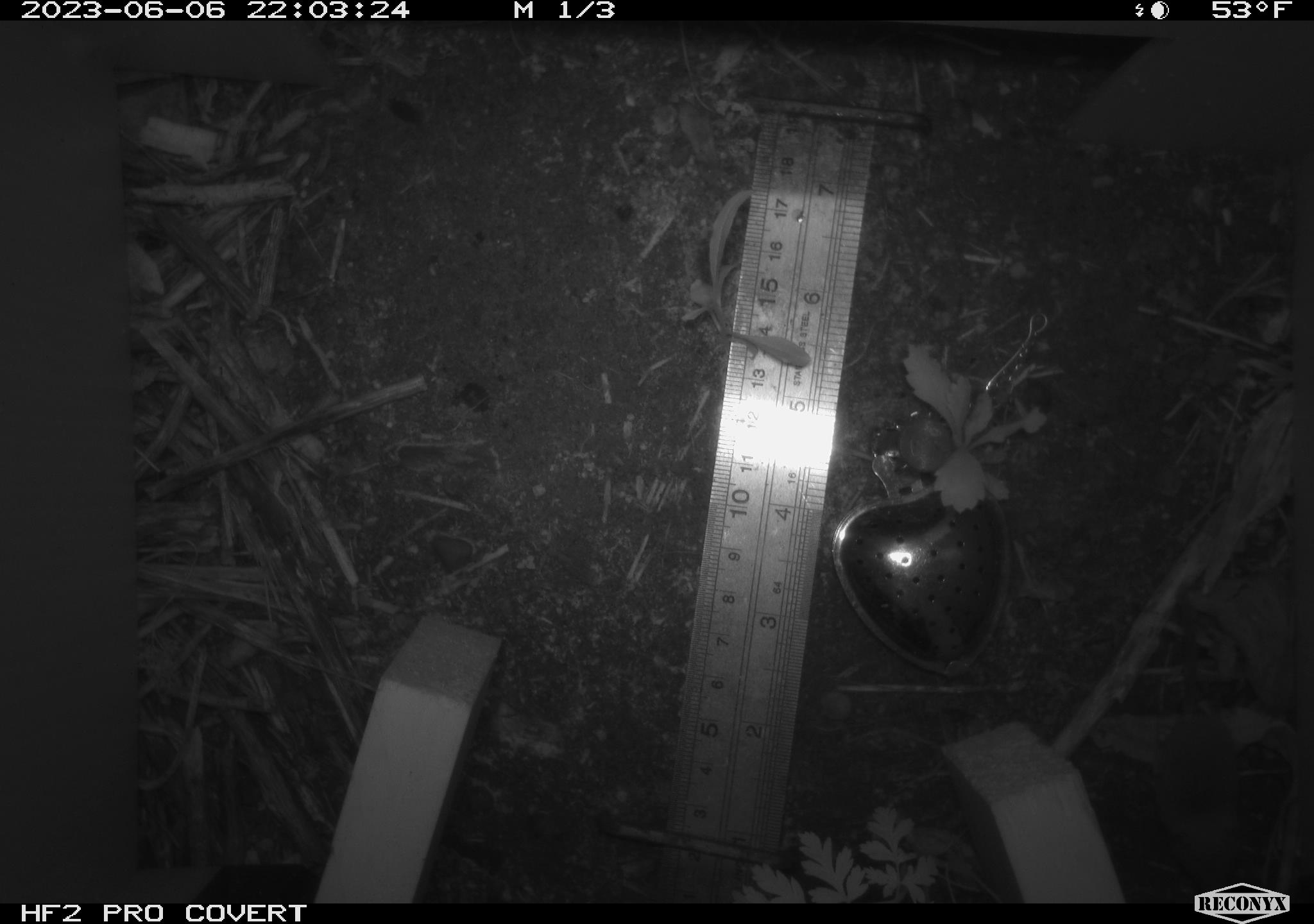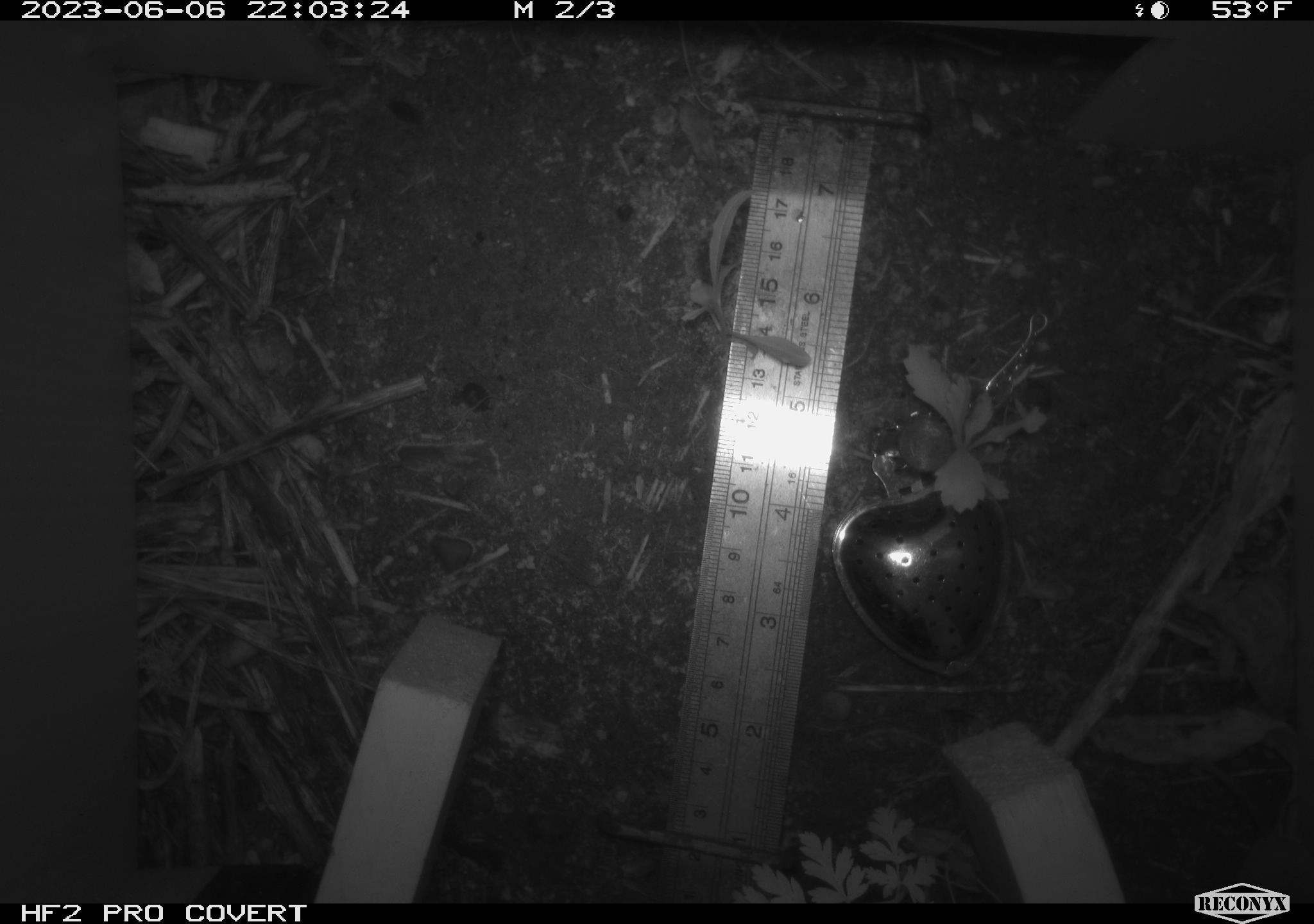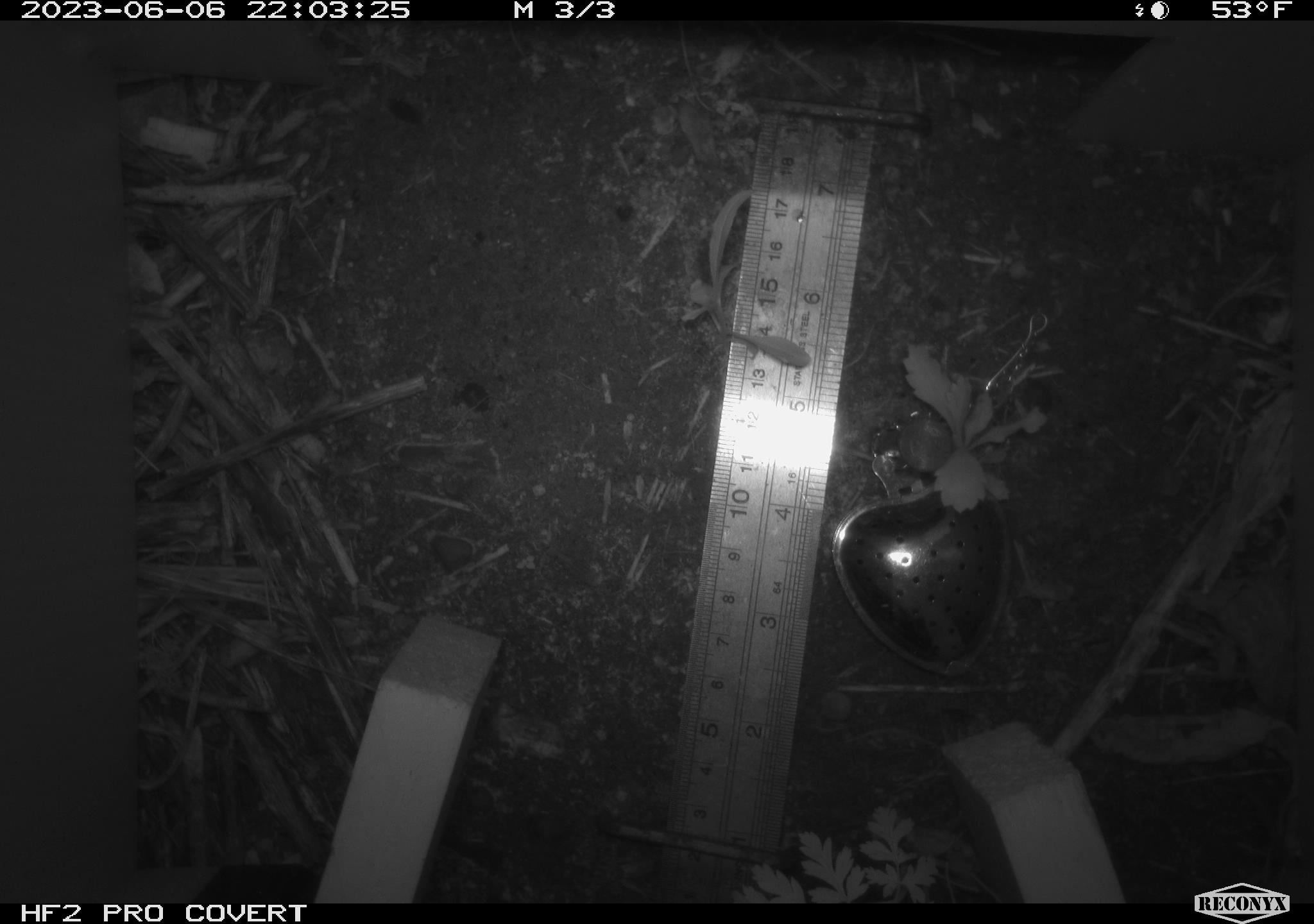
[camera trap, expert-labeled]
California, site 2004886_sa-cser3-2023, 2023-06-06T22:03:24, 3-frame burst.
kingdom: Animalia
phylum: Chordata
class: Mammalia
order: Eulipotyphla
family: Soricidae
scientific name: Soricidae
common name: shrews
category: soricidae family